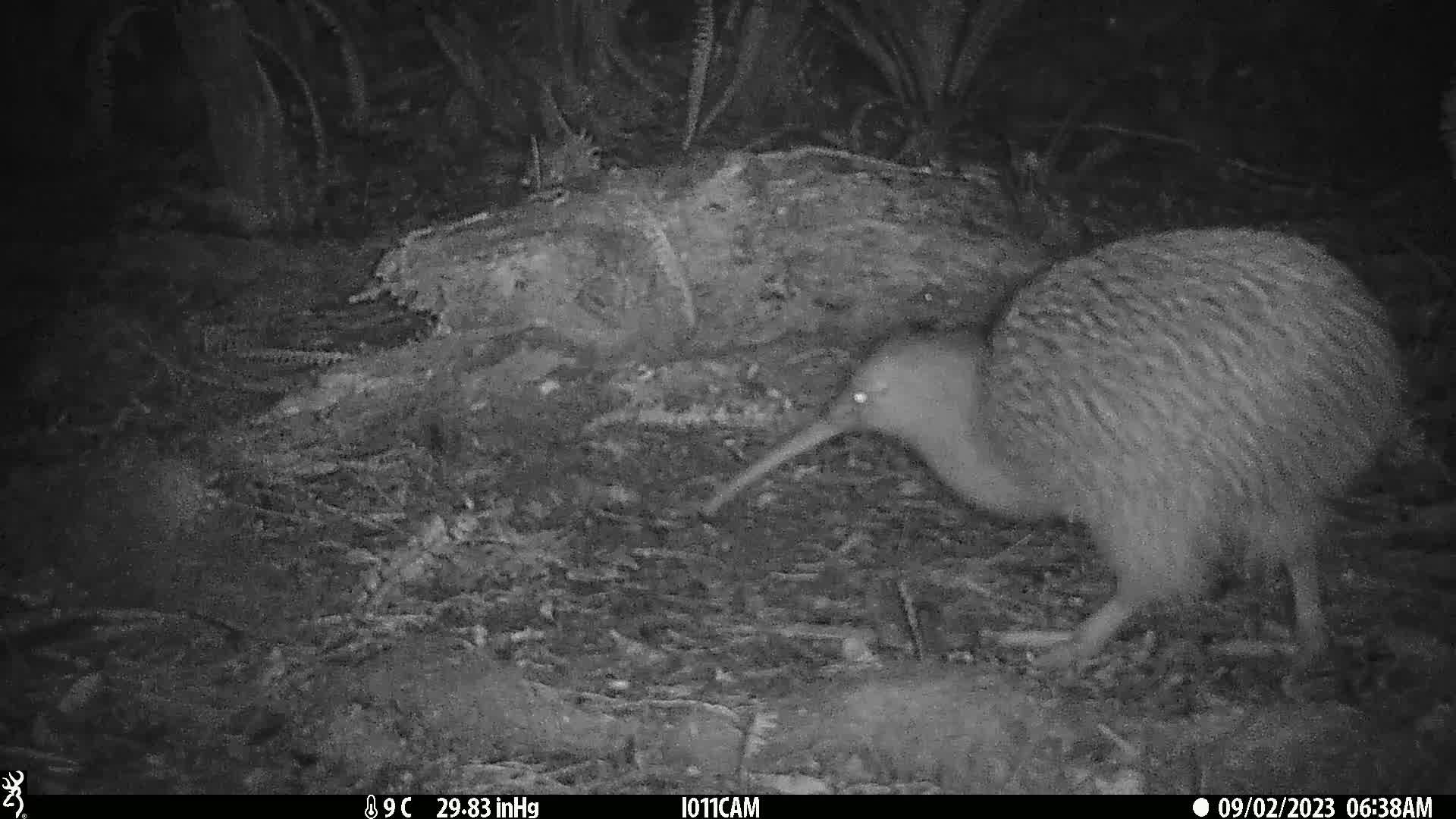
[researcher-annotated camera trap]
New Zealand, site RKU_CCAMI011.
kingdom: Animalia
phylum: Chordata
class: Aves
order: Apterygiformes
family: Apterygidae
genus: Apteryx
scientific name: Apteryx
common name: kiwi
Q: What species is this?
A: Kiwi (Apteryx).